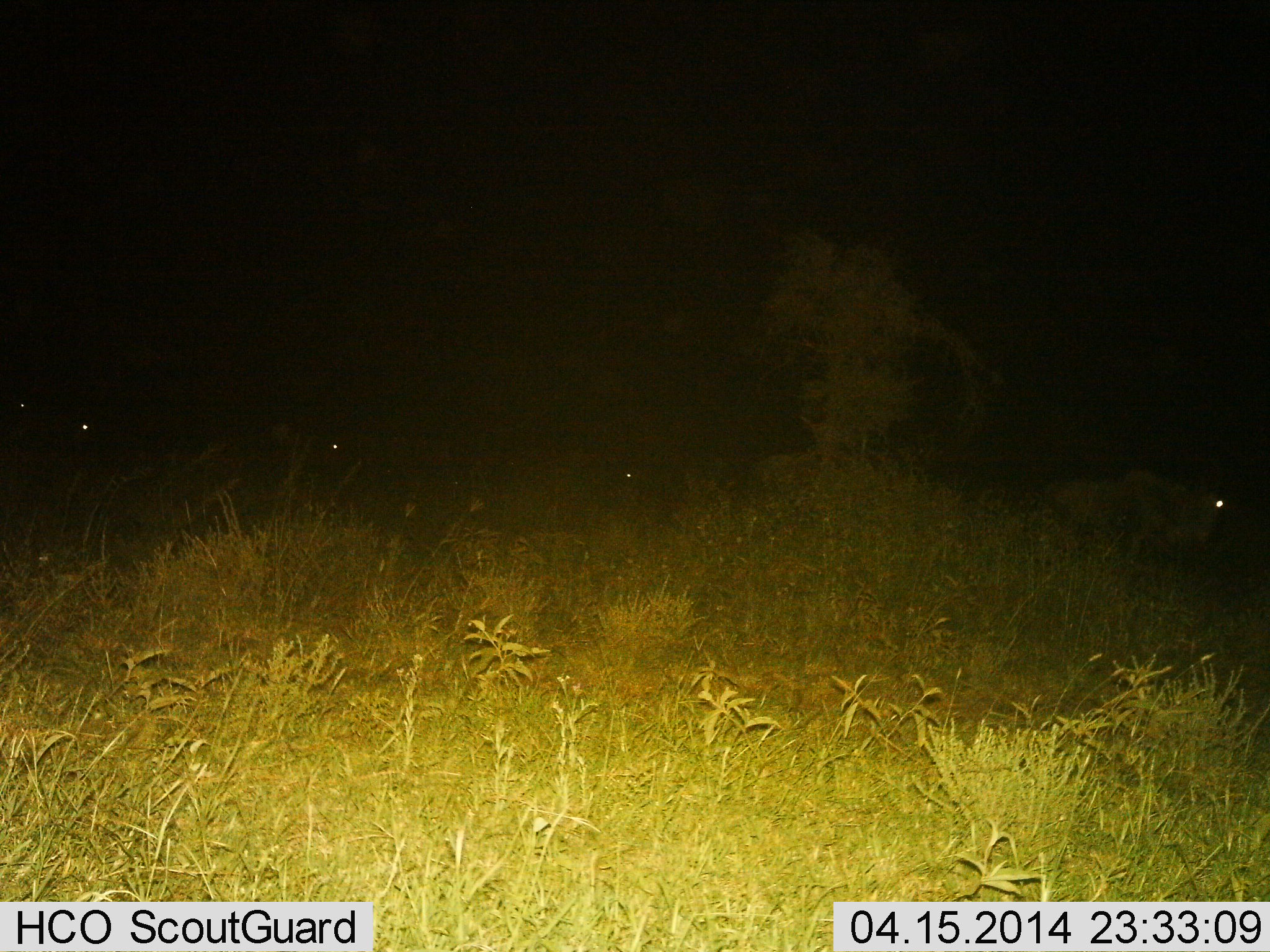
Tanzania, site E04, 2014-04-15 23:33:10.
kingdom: Animalia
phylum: Chordata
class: Mammalia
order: Artiodactyla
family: Bovidae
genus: Connochaetes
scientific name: Connochaetes taurinus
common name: blue wildebeest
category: wildebeest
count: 4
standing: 30%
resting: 20%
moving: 60%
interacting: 0%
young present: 0%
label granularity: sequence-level